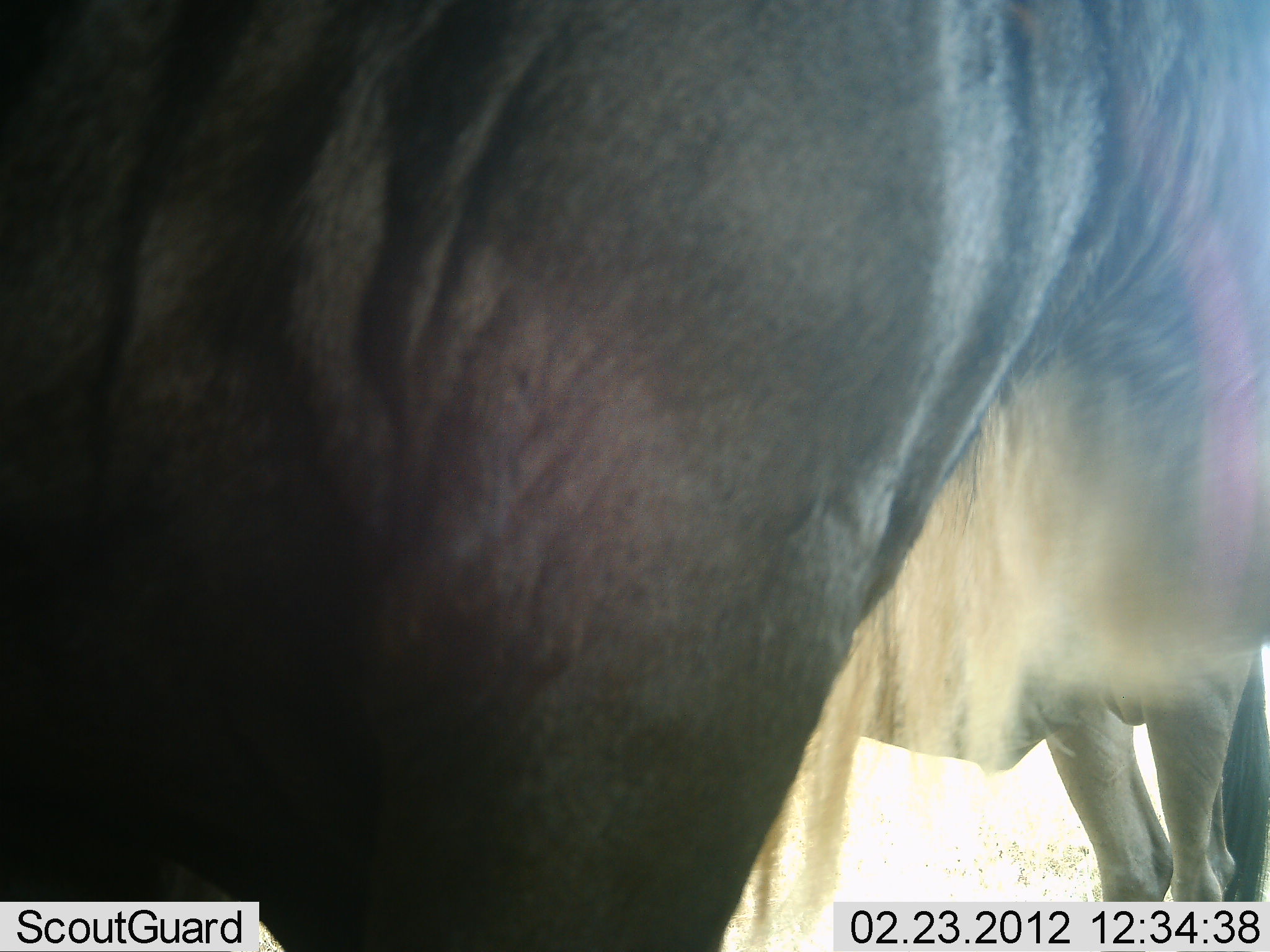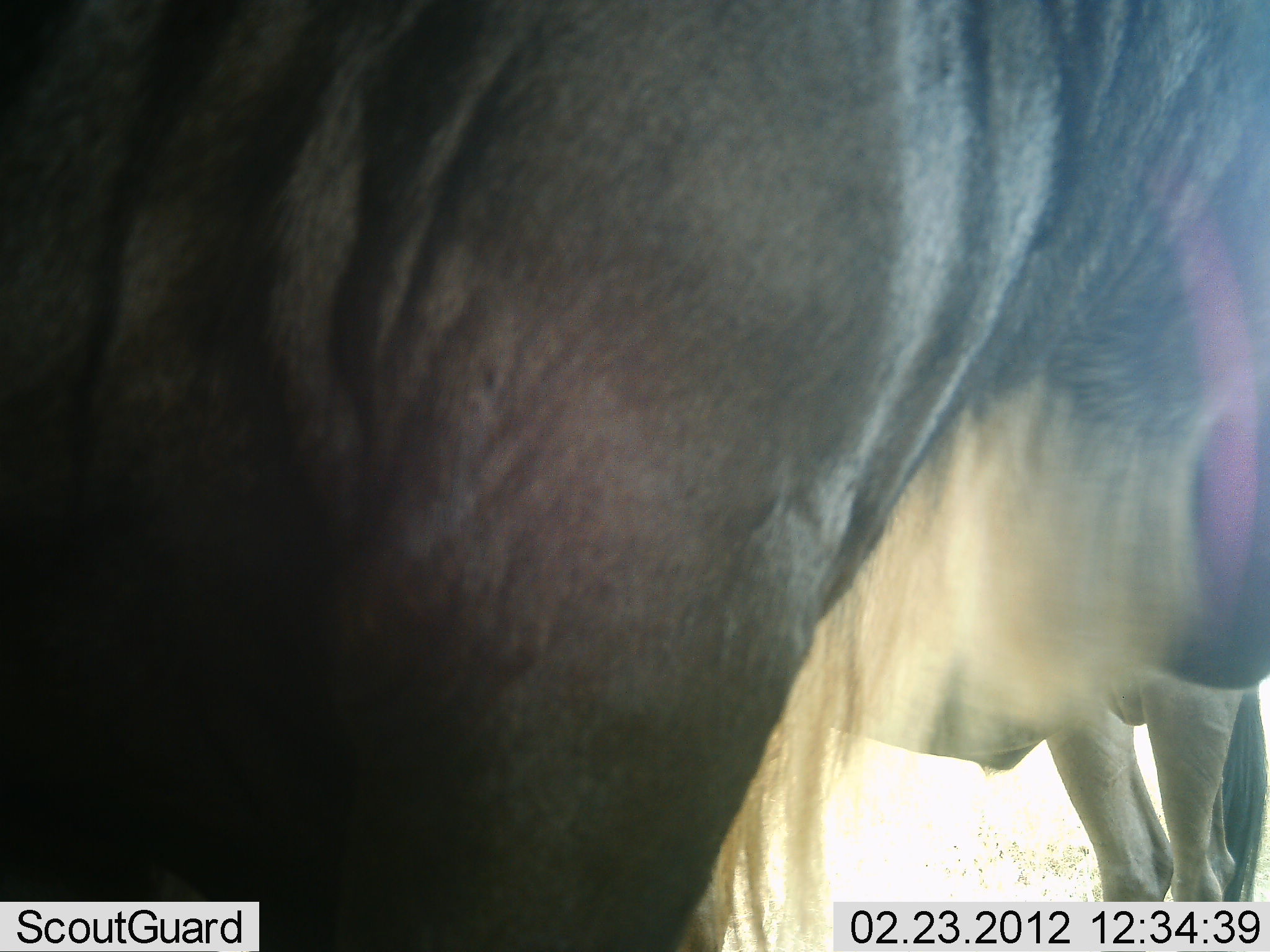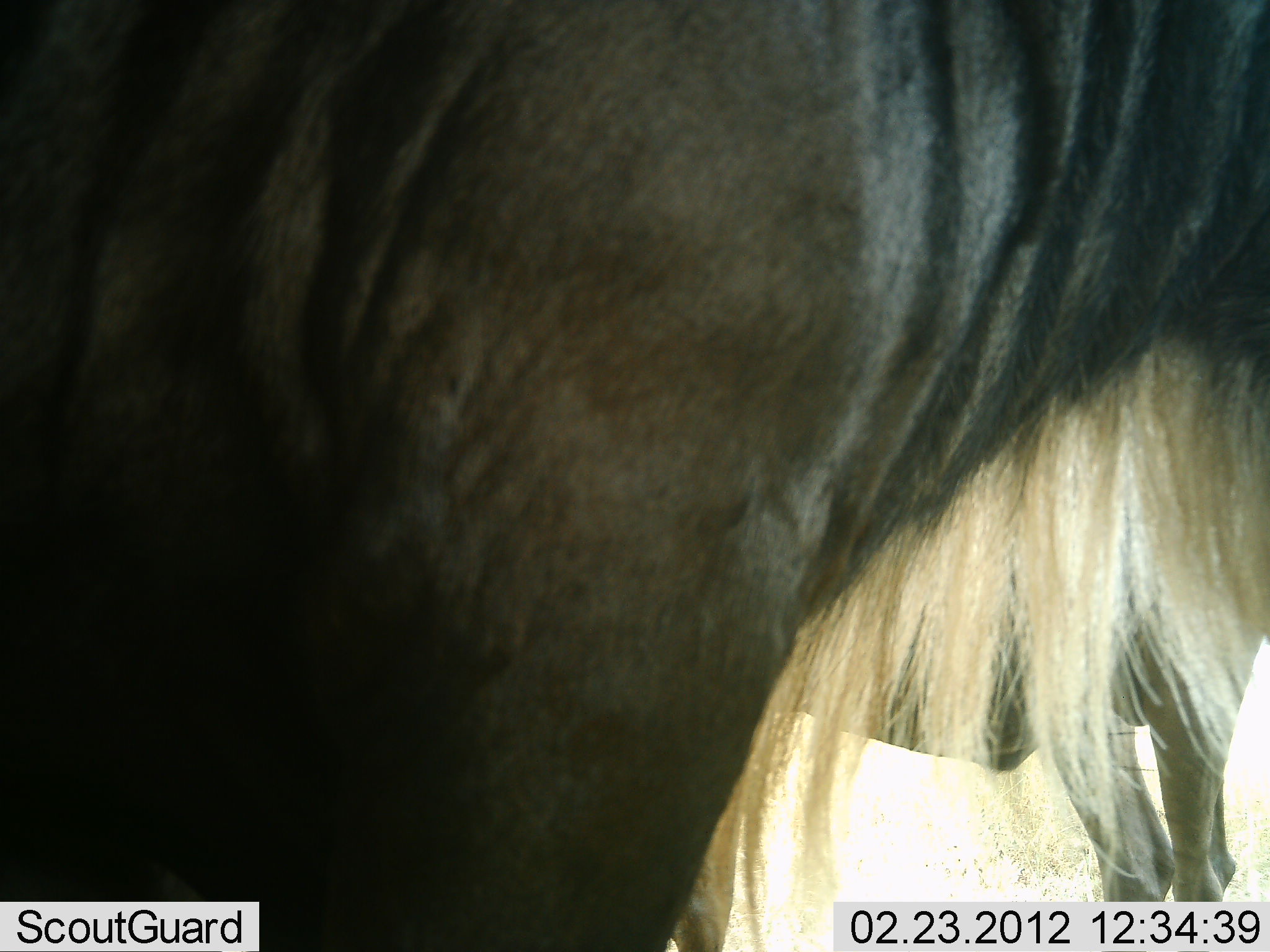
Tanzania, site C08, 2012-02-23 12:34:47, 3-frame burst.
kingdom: Animalia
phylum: Chordata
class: Mammalia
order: Artiodactyla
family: Bovidae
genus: Connochaetes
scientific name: Connochaetes taurinus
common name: blue wildebeest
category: wildebeest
Wildebeest (blue wildebeest) (Connochaetes taurinus), count 2. Behavior (volunteer vote fractions): standing 100%, resting 0%, moving 0%, interacting 0%. Young present (vote fraction): 0%. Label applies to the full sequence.